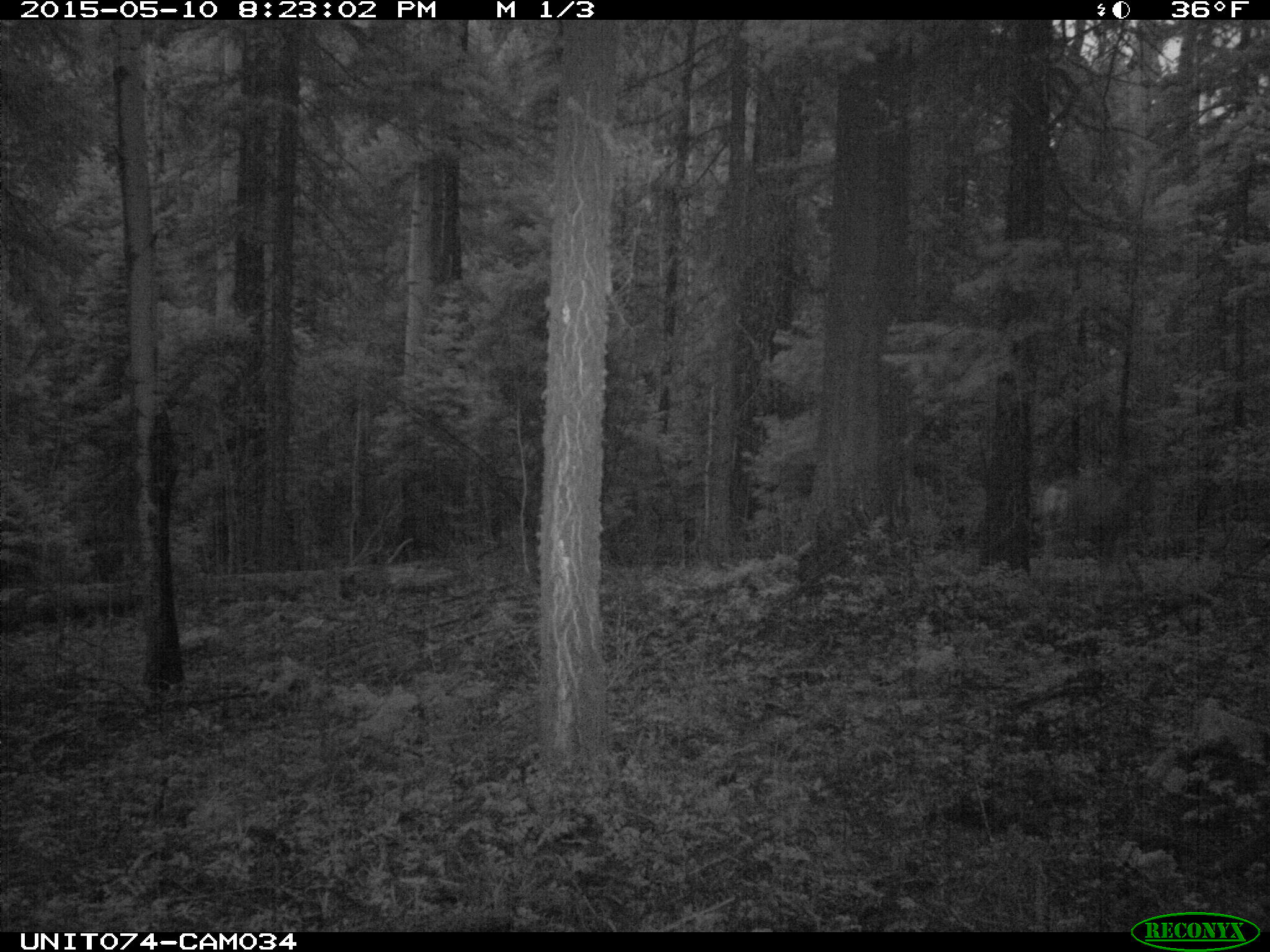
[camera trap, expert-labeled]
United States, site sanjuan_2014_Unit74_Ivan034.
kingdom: Animalia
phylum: Chordata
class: Mammalia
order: Artiodactyla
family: Cervidae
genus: Odocoileus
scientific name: Odocoileus hemionus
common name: mule deer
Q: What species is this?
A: Odocoileus hemionus (mule deer).